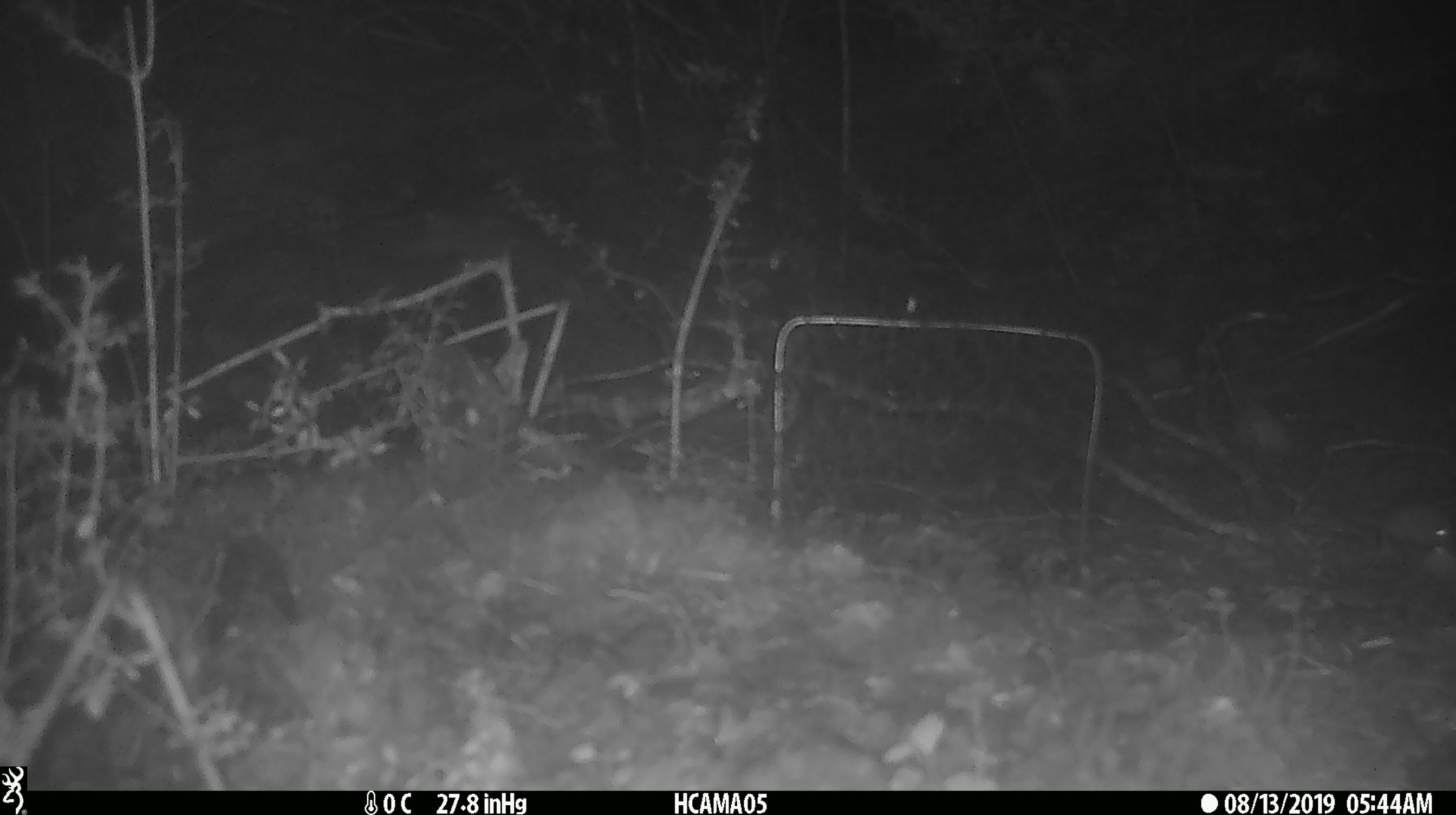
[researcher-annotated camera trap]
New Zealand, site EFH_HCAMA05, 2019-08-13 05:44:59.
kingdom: Animalia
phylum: Chordata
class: Mammalia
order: Rodentia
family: Muridae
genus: Mus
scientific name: Mus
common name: mouse